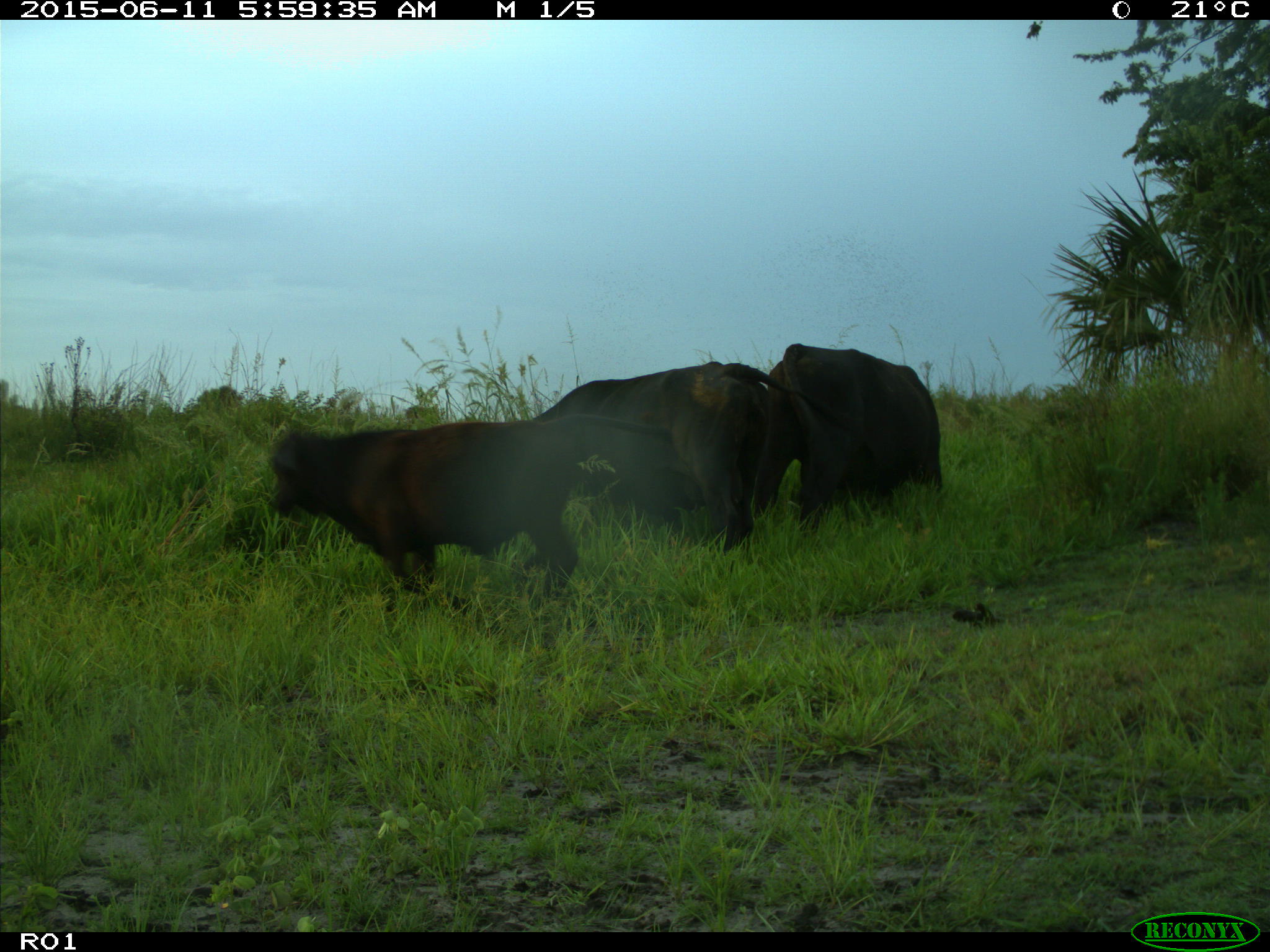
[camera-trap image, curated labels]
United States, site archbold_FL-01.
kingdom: Animalia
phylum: Chordata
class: Mammalia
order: Artiodactyla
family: Bovidae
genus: Bos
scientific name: Bos taurus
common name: domestic cow